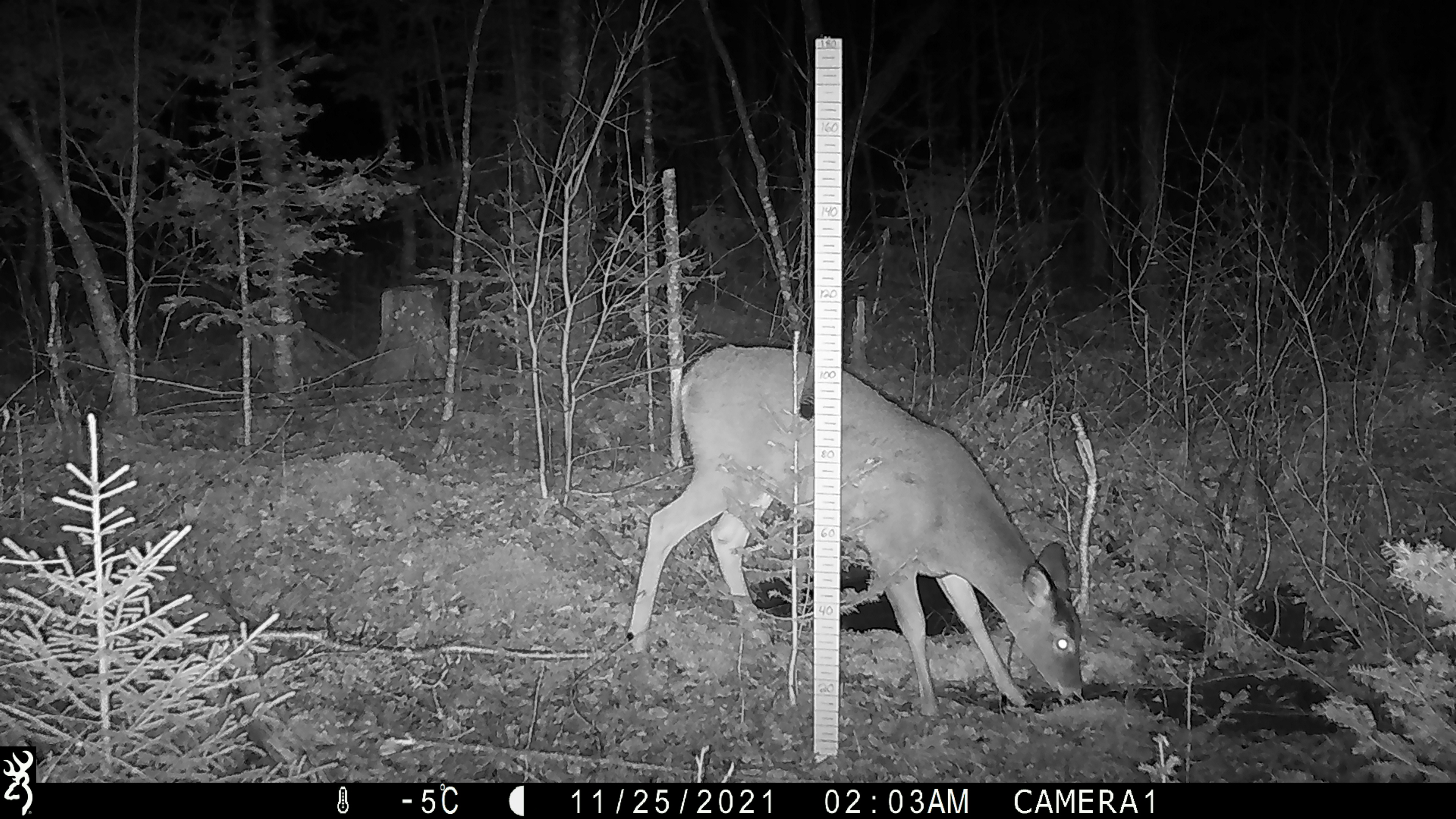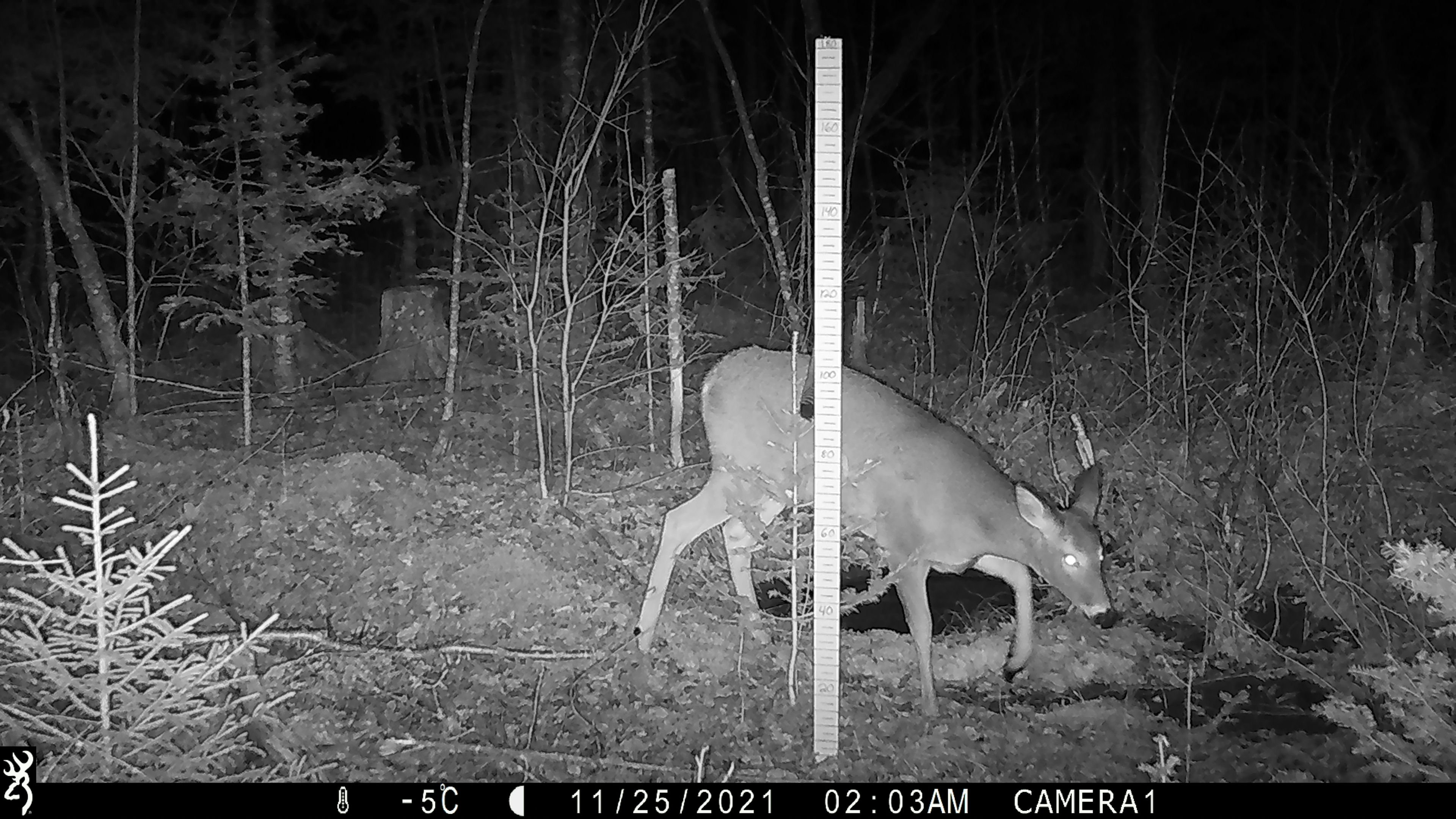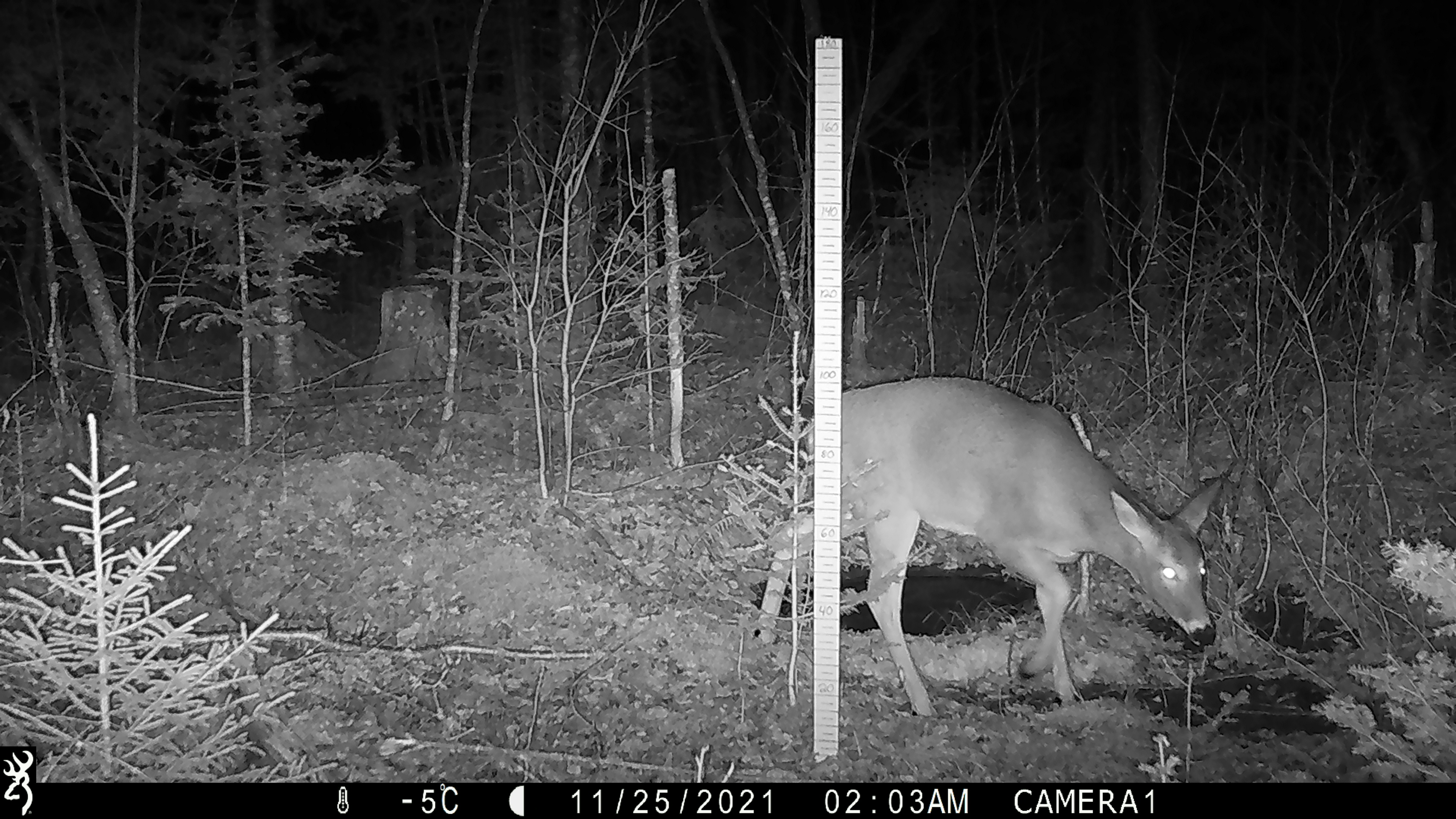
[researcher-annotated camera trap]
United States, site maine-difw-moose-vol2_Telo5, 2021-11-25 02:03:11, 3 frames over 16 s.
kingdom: Animalia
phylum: Chordata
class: Mammalia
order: Artiodactyla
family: Cervidae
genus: Odocoileus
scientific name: Odocoileus virginianus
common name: white-tailed deer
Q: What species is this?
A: White-tailed deer (Odocoileus virginianus).